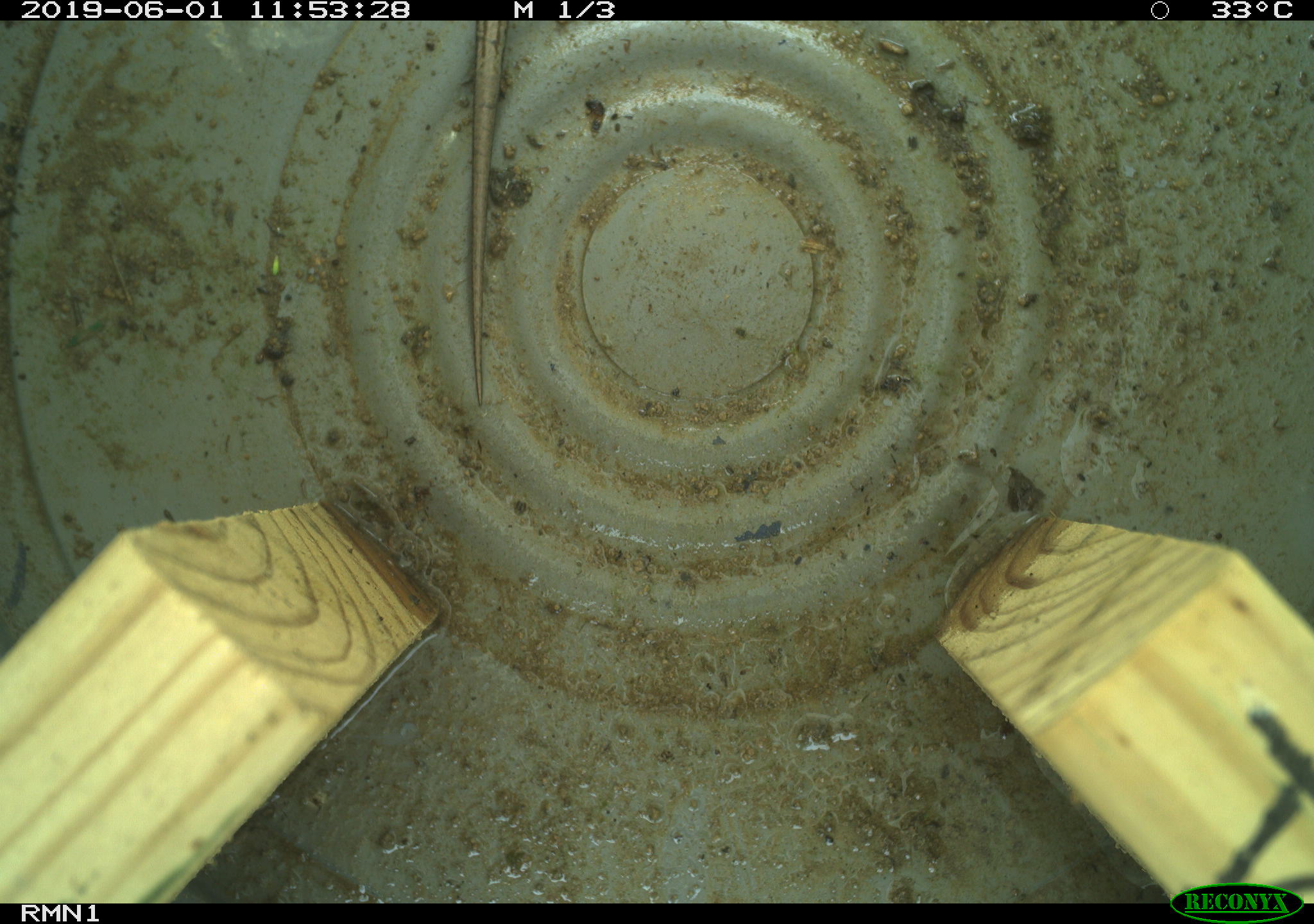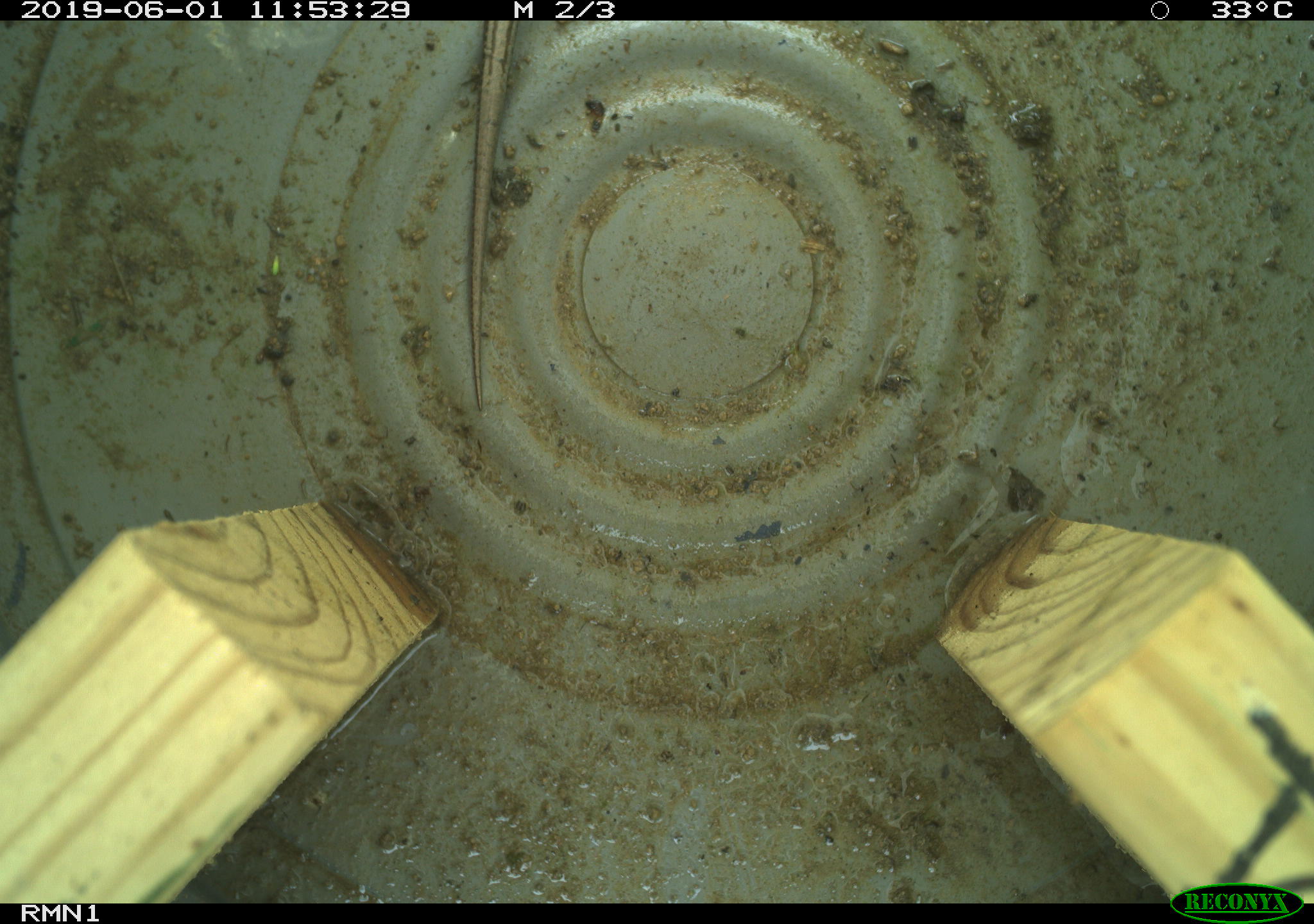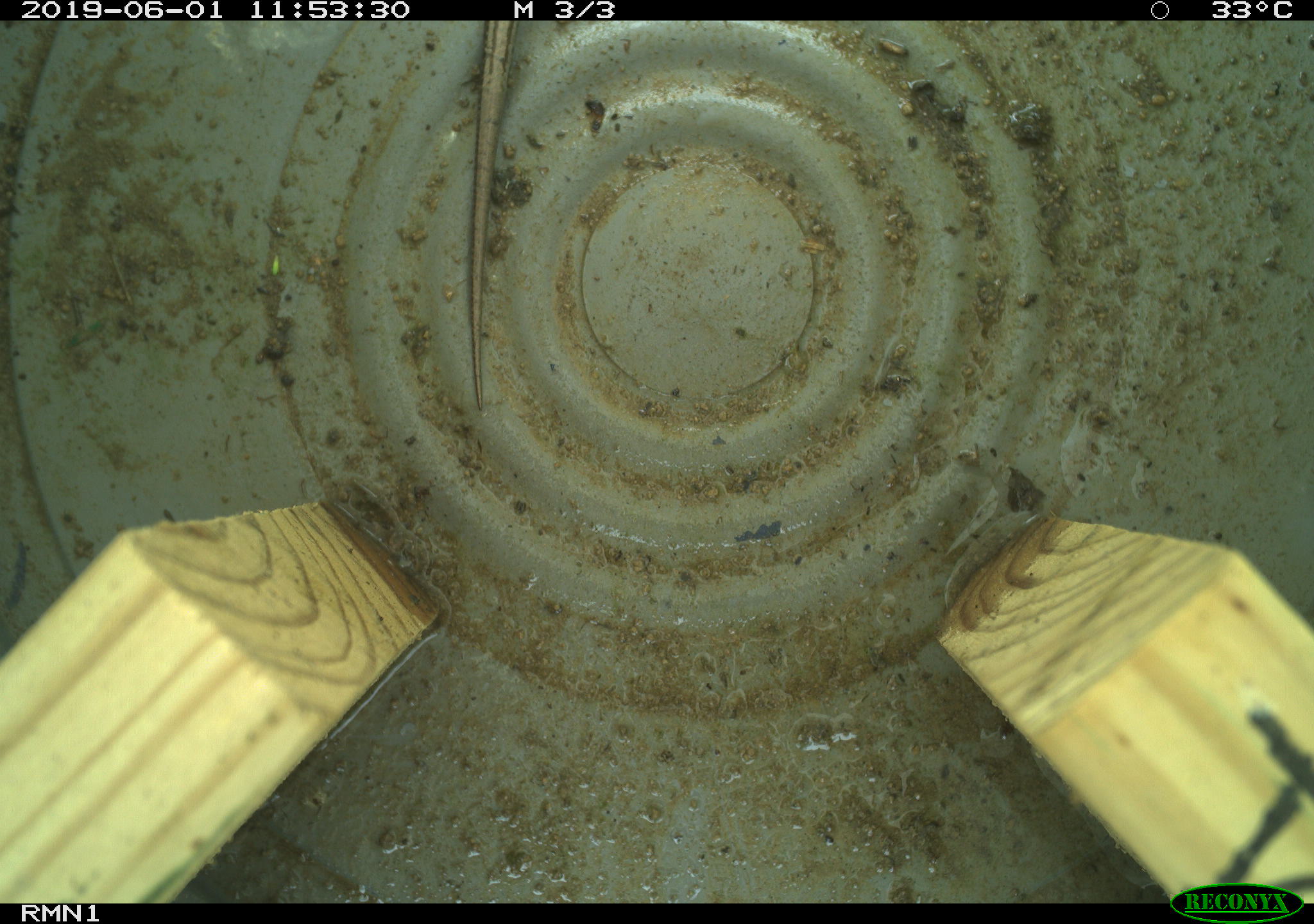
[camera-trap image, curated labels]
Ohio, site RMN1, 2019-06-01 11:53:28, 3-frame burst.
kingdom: Animalia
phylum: Chordata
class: Reptilia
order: Squamata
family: Scincidae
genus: Plestiodon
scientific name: Plestiodon fasciatus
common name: common five-lined skink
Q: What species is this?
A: Common five-lined skink (Plestiodon fasciatus).